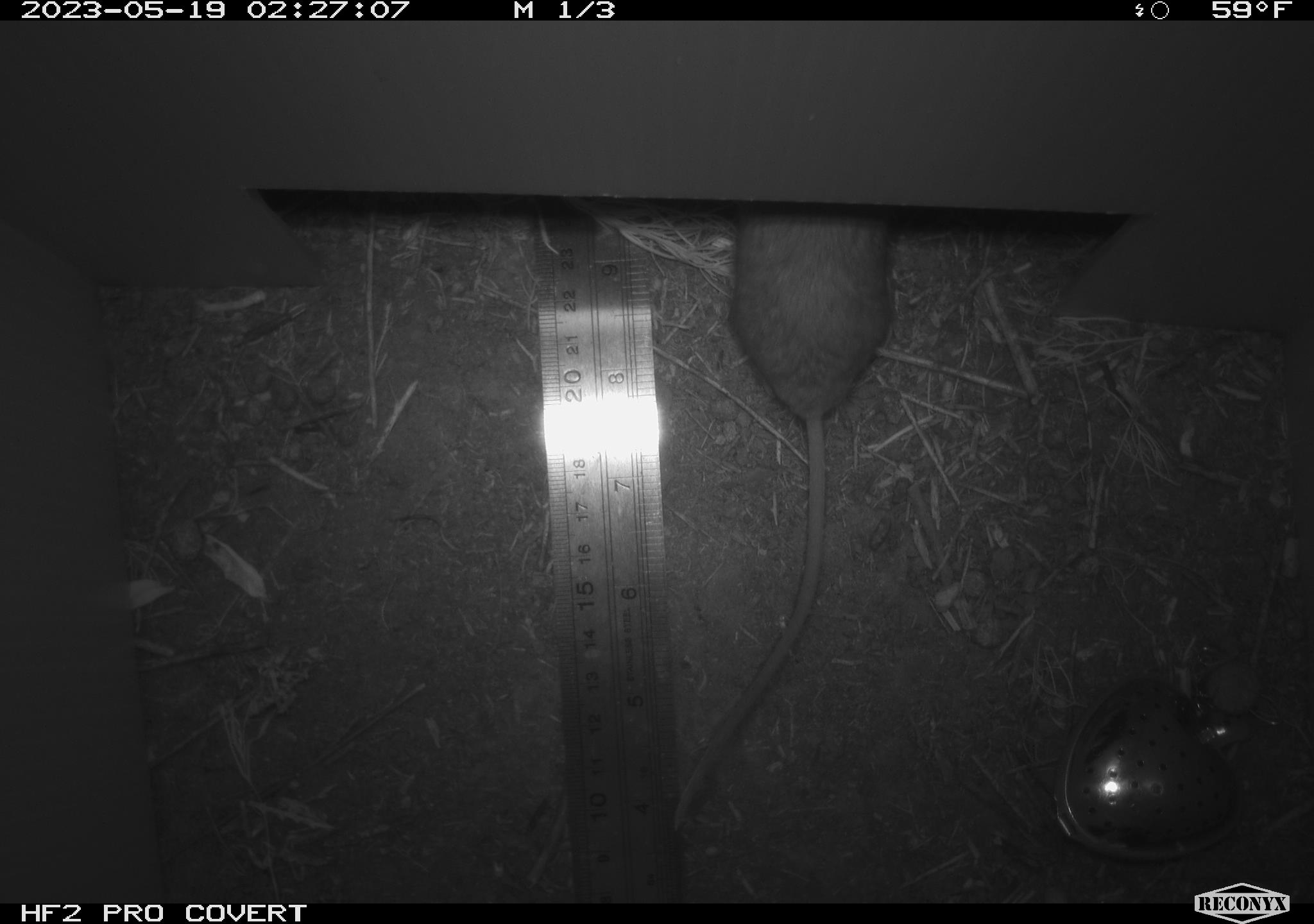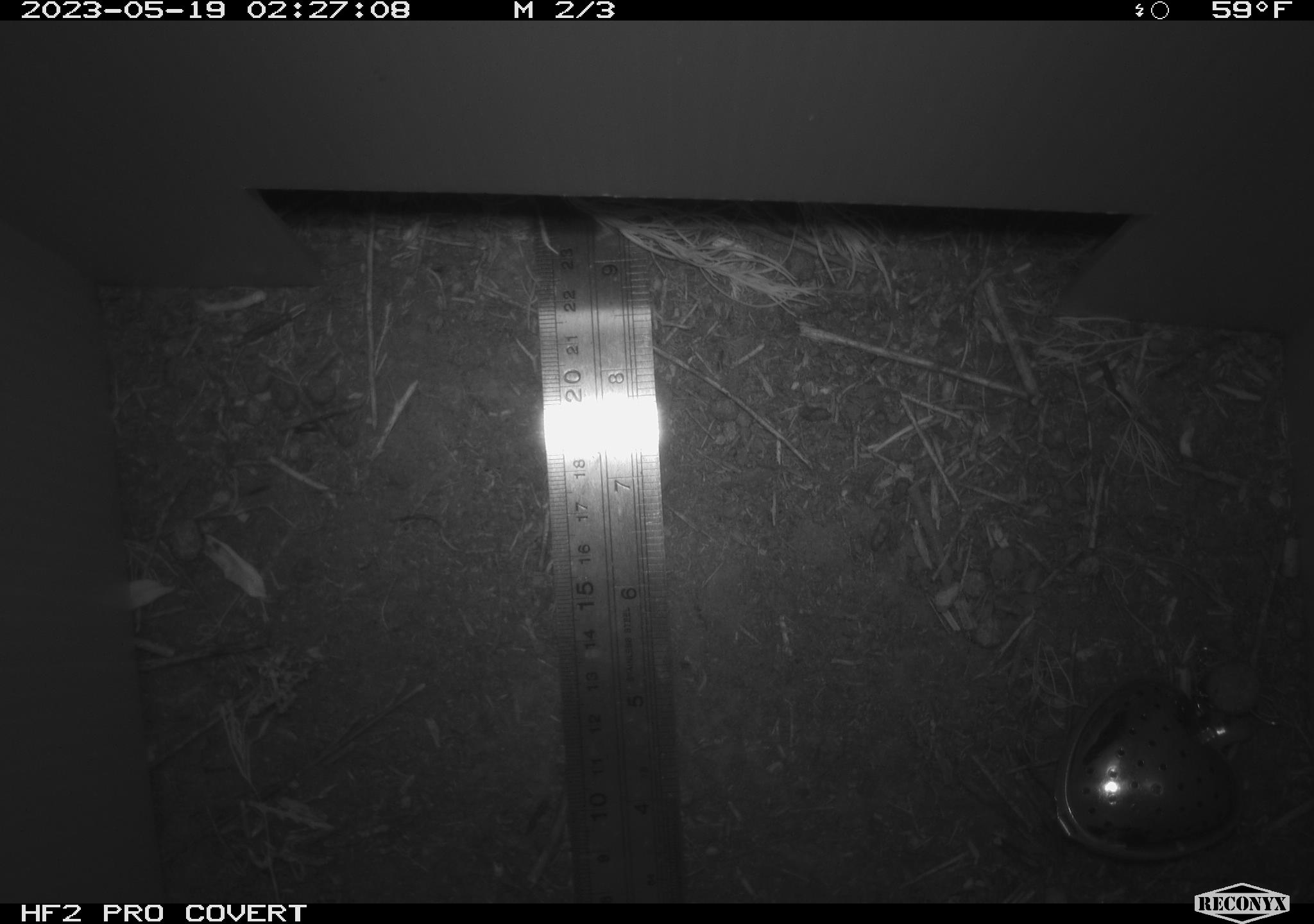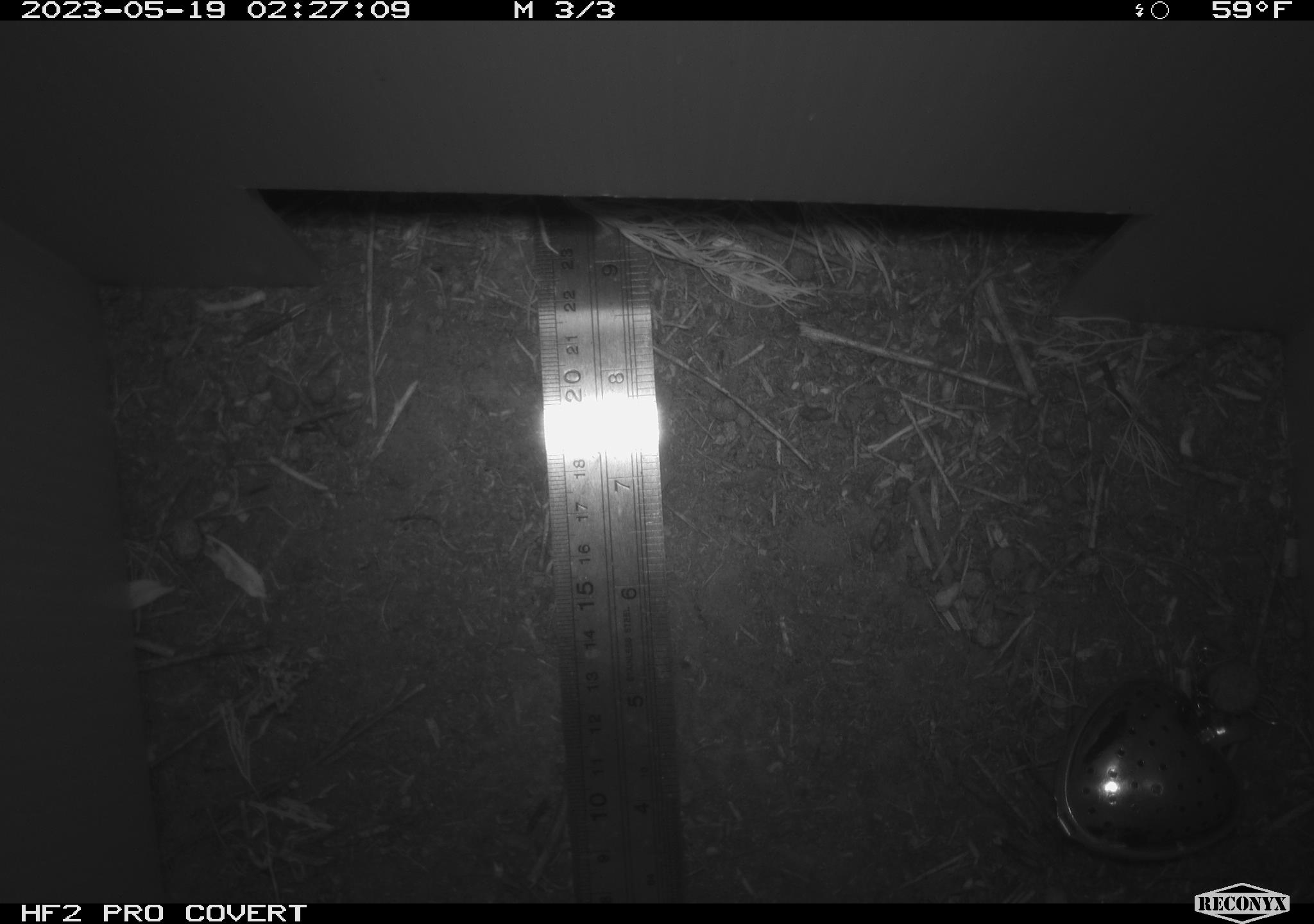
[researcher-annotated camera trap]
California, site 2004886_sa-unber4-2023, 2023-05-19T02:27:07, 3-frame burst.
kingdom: Animalia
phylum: Chordata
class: Mammalia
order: Rodentia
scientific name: Rodentia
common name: mouse species